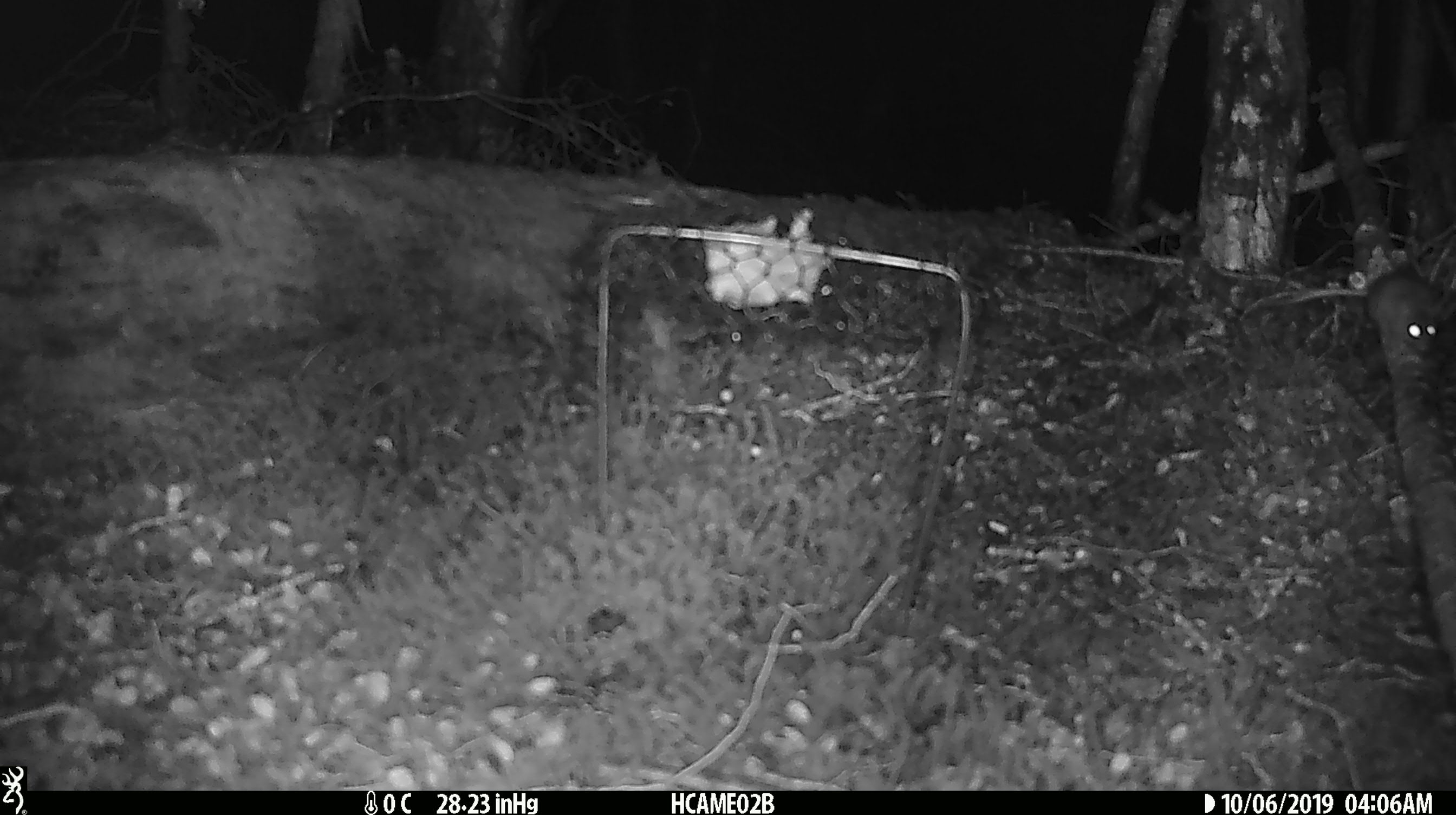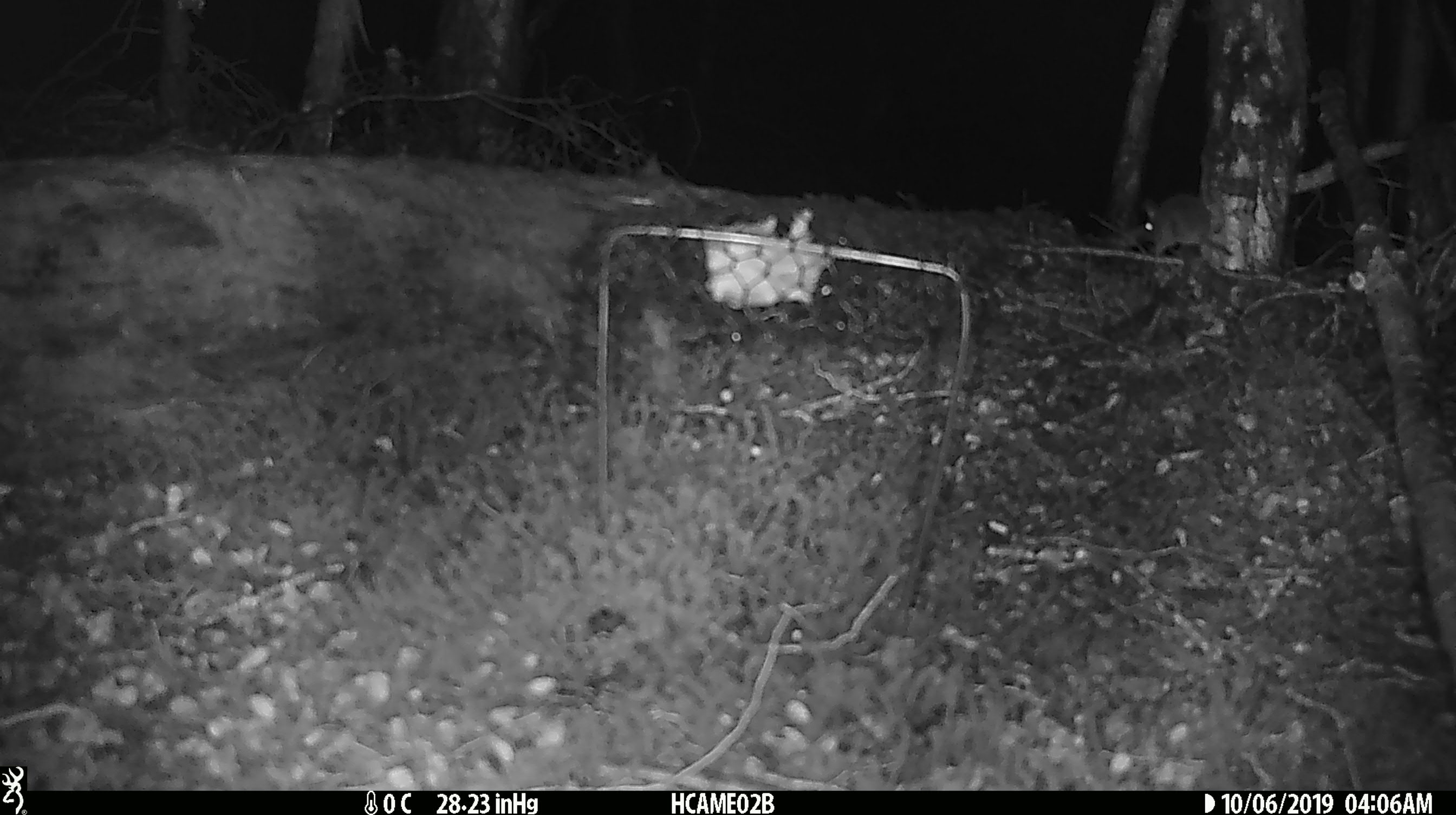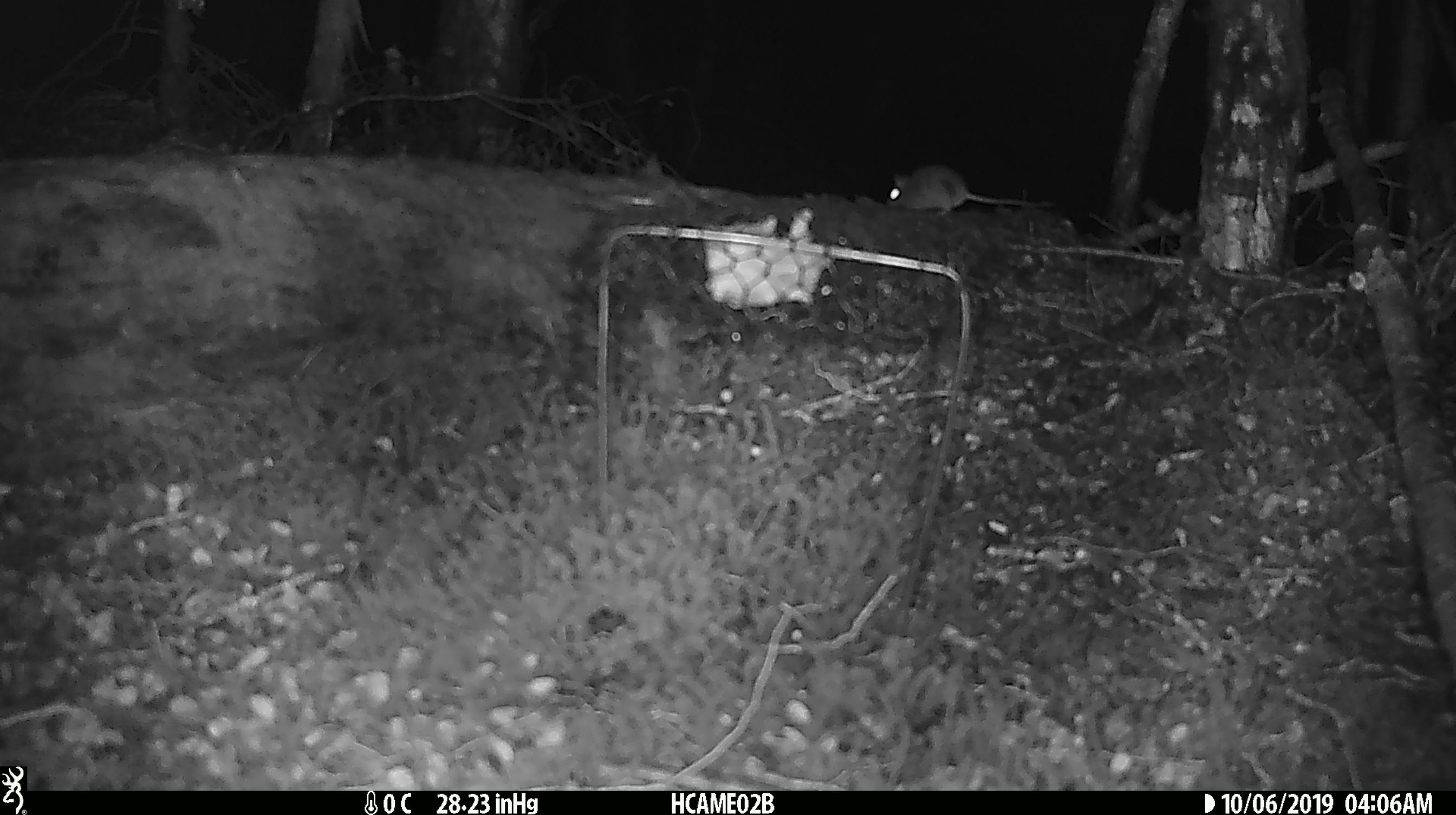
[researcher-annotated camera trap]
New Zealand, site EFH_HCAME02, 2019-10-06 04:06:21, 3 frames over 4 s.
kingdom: Animalia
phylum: Chordata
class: Mammalia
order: Rodentia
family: Muridae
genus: Mus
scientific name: Mus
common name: mouse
Mouse (Mus).